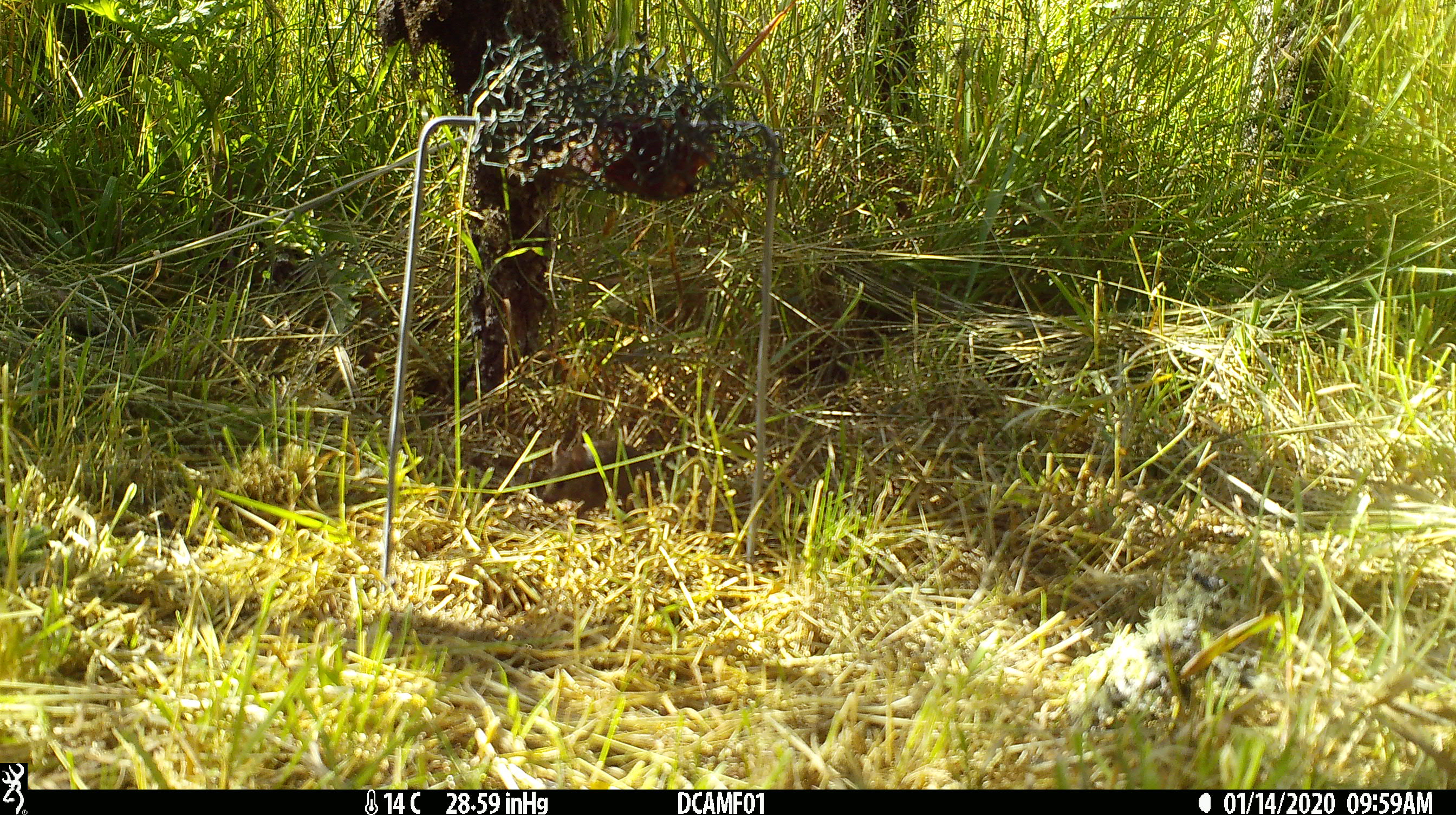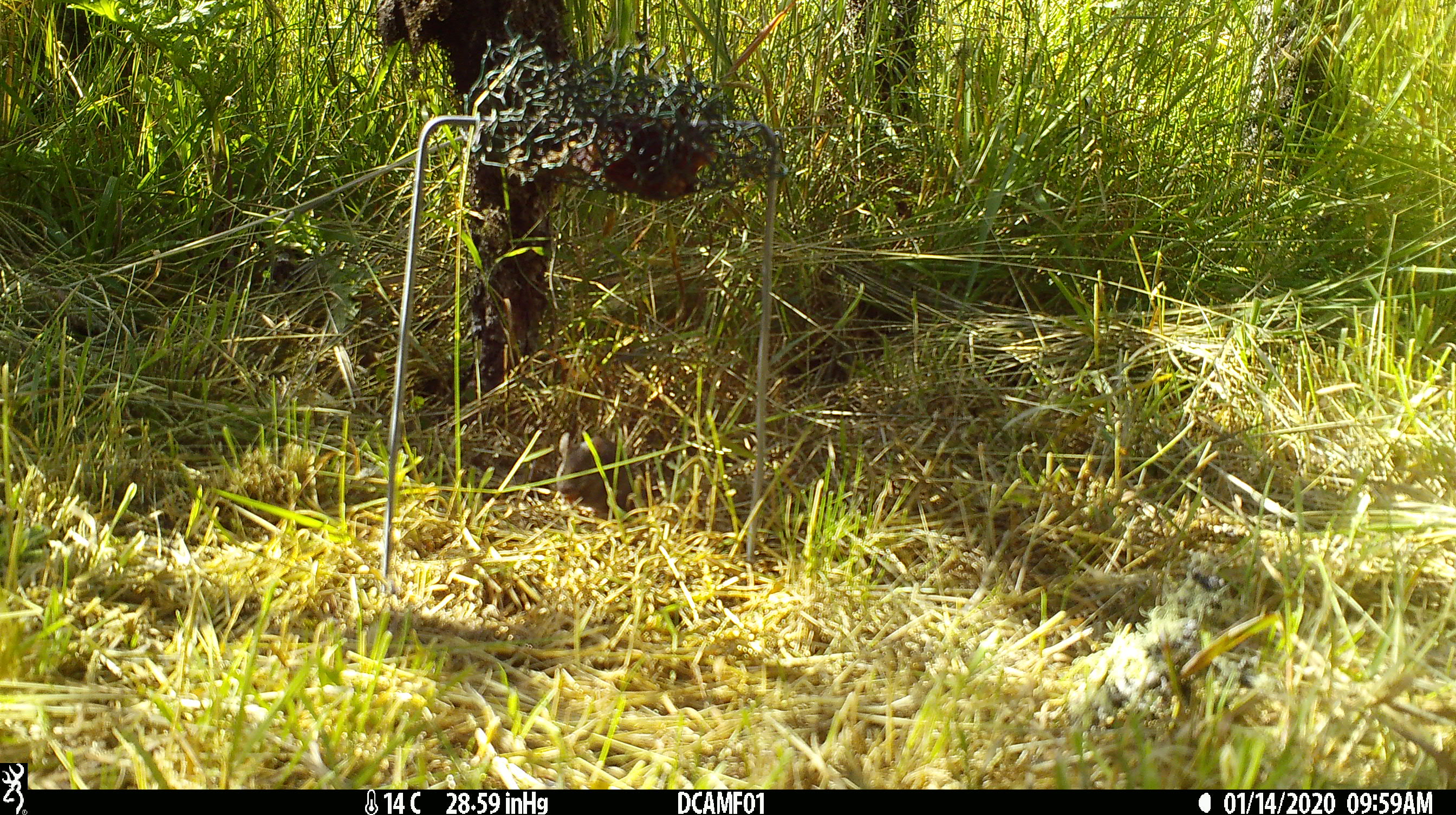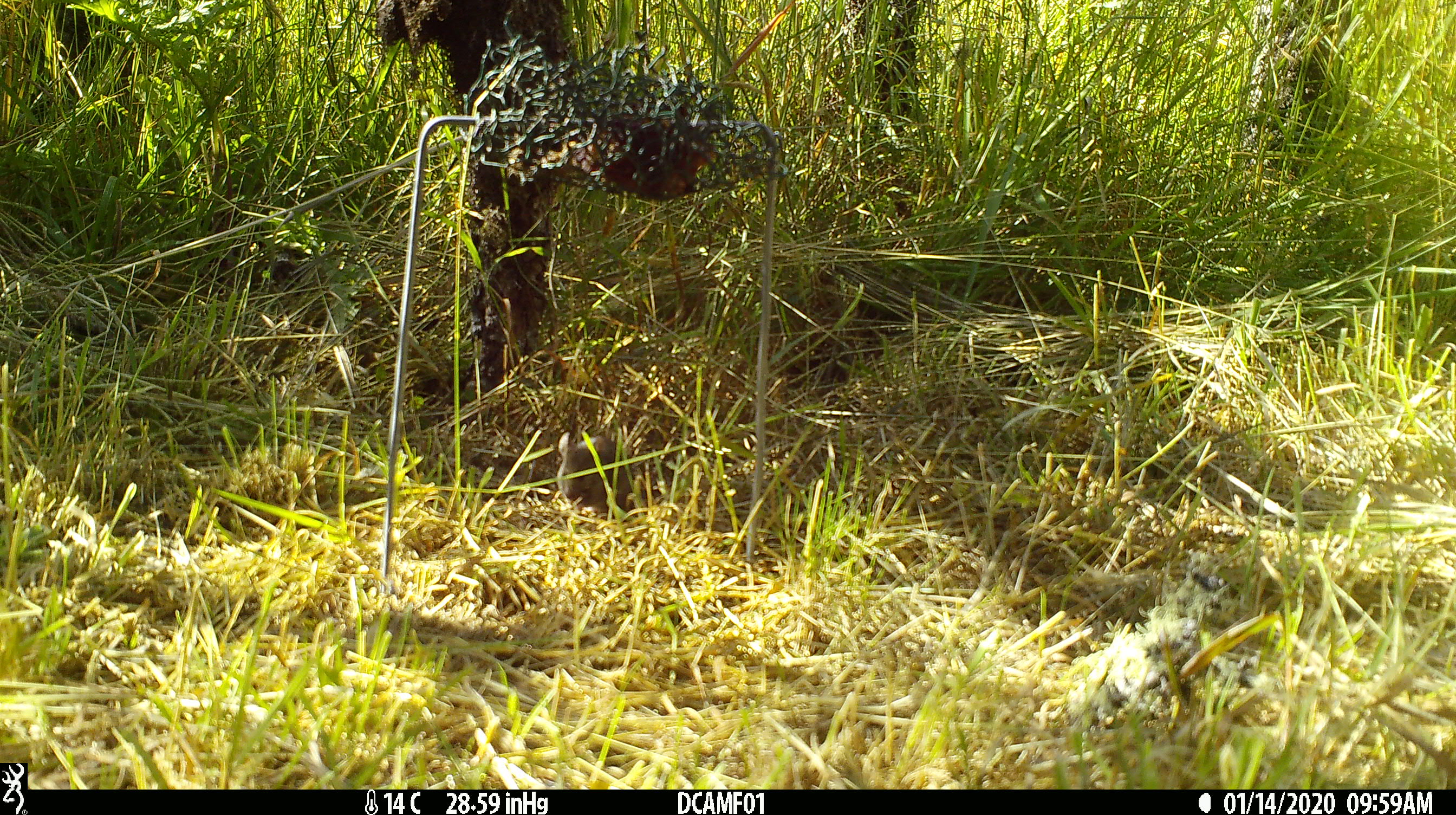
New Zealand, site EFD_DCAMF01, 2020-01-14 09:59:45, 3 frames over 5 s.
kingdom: Animalia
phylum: Chordata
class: Mammalia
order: Rodentia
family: Muridae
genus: Mus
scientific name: Mus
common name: mouse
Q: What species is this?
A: Mouse (Mus).